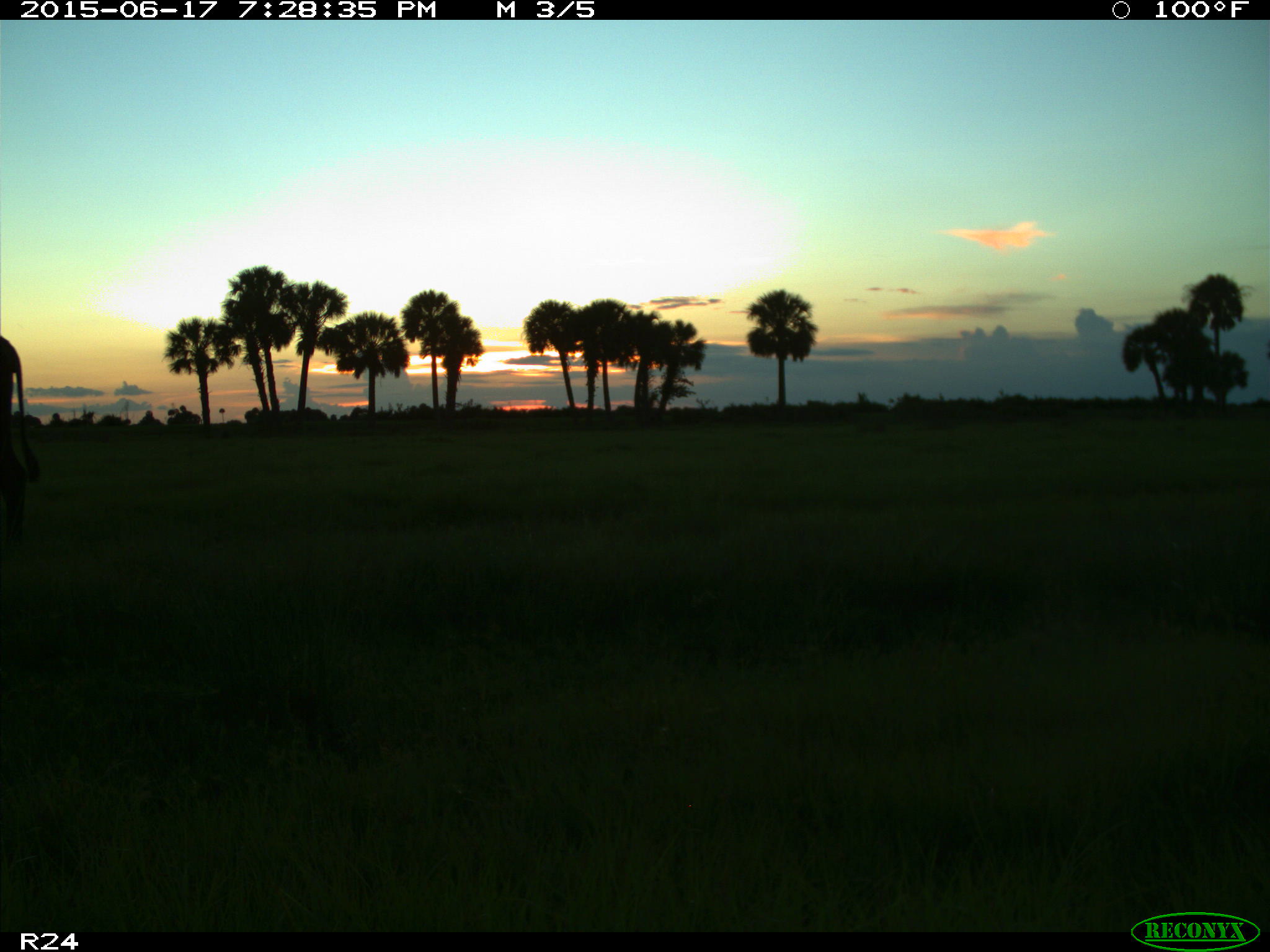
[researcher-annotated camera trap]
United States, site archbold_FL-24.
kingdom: Animalia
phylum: Chordata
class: Mammalia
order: Artiodactyla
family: Bovidae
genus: Bos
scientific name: Bos taurus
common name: domestic cow